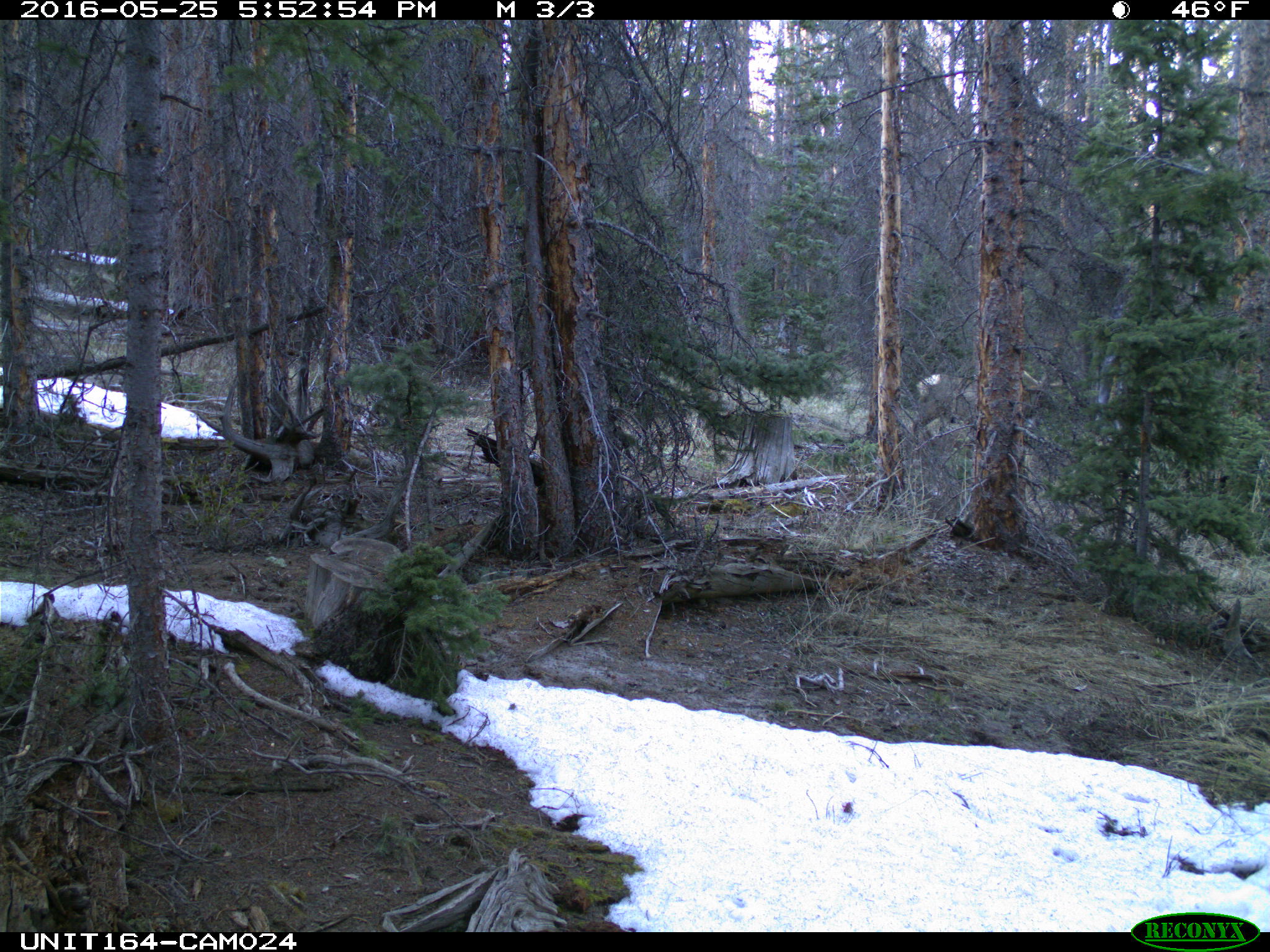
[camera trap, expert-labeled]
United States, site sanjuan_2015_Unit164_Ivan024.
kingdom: Animalia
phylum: Chordata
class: Mammalia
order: Artiodactyla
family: Cervidae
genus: Cervus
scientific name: Cervus elaphus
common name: red deer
Cervus elaphus (red deer).